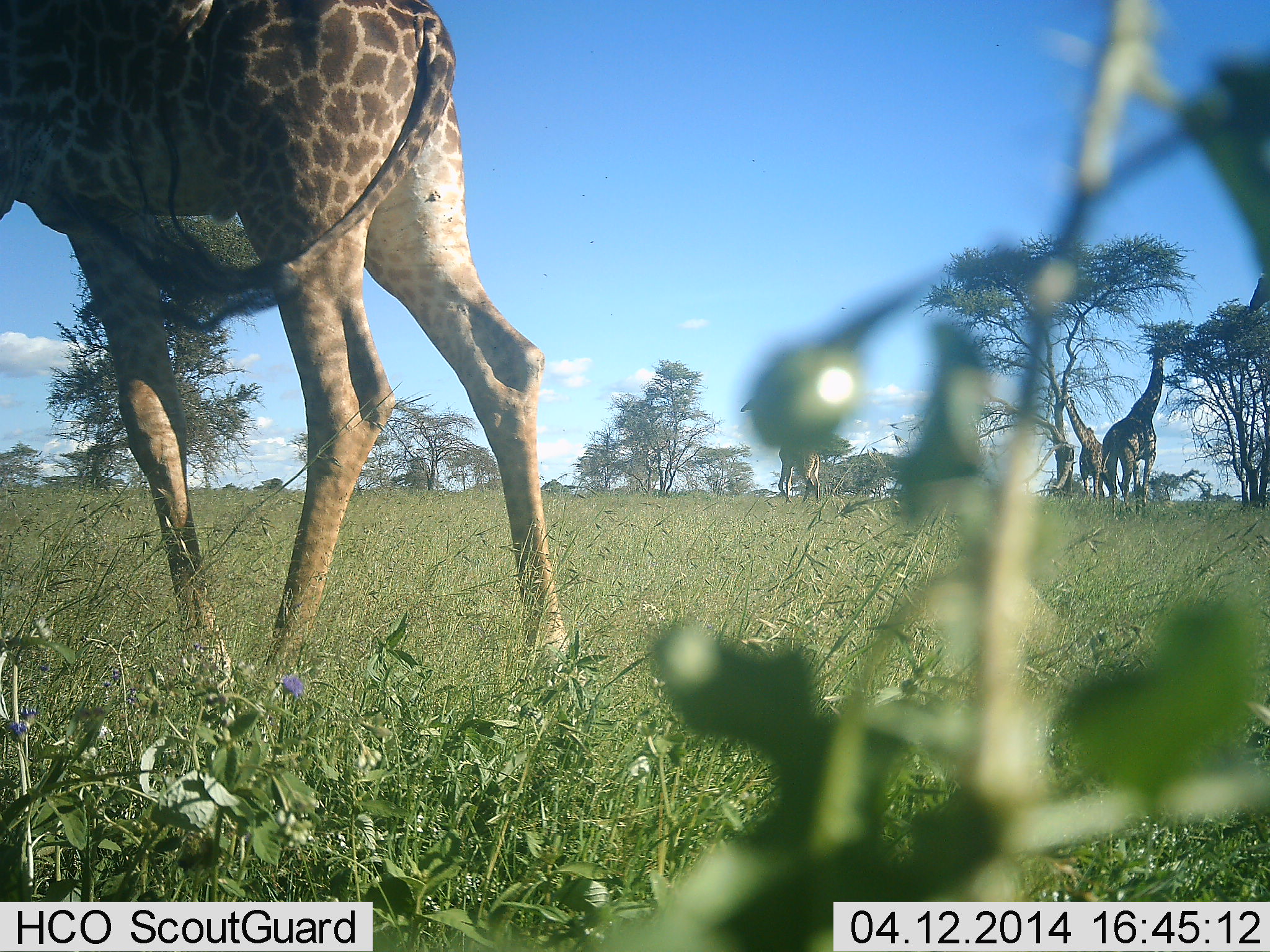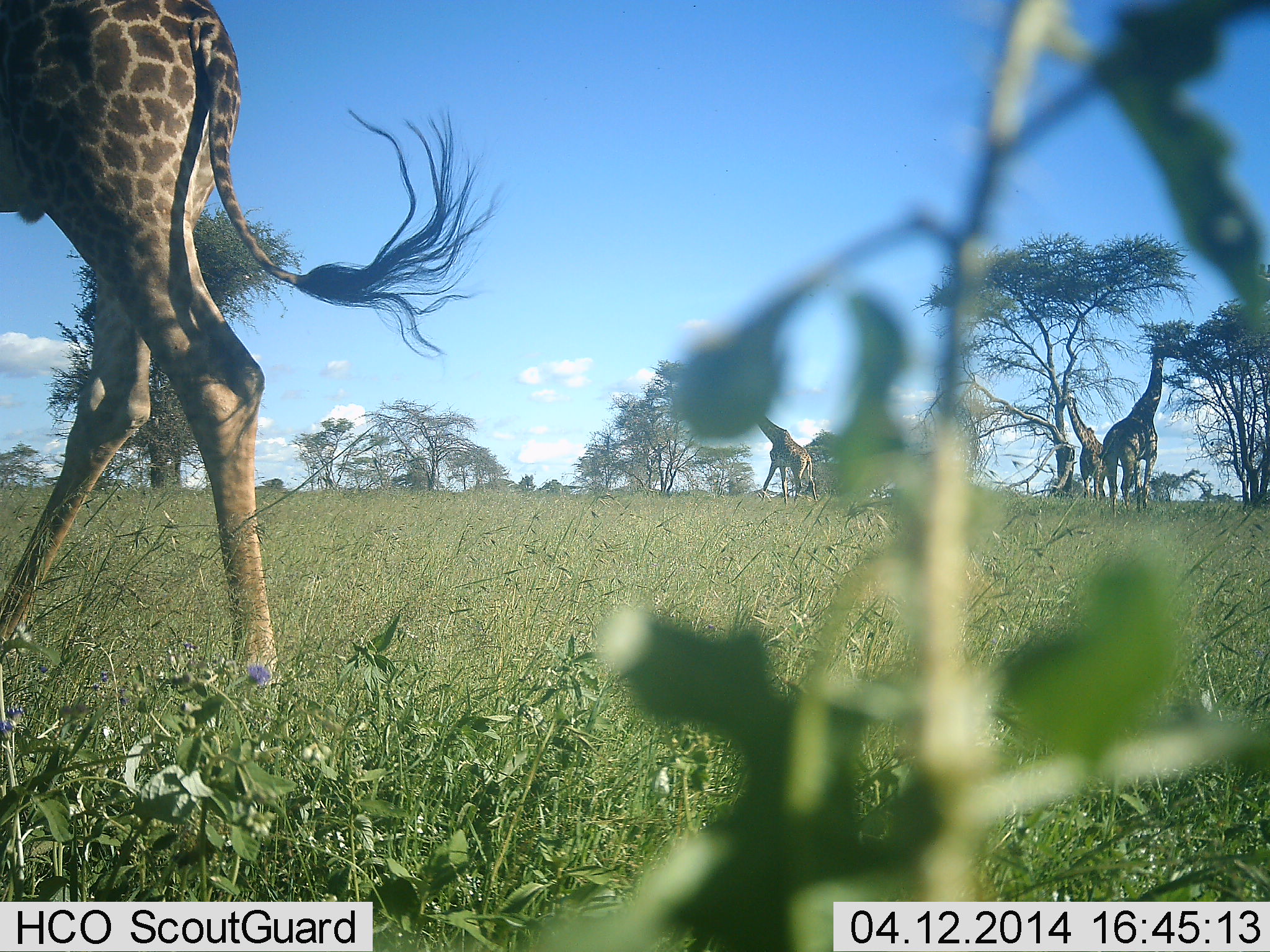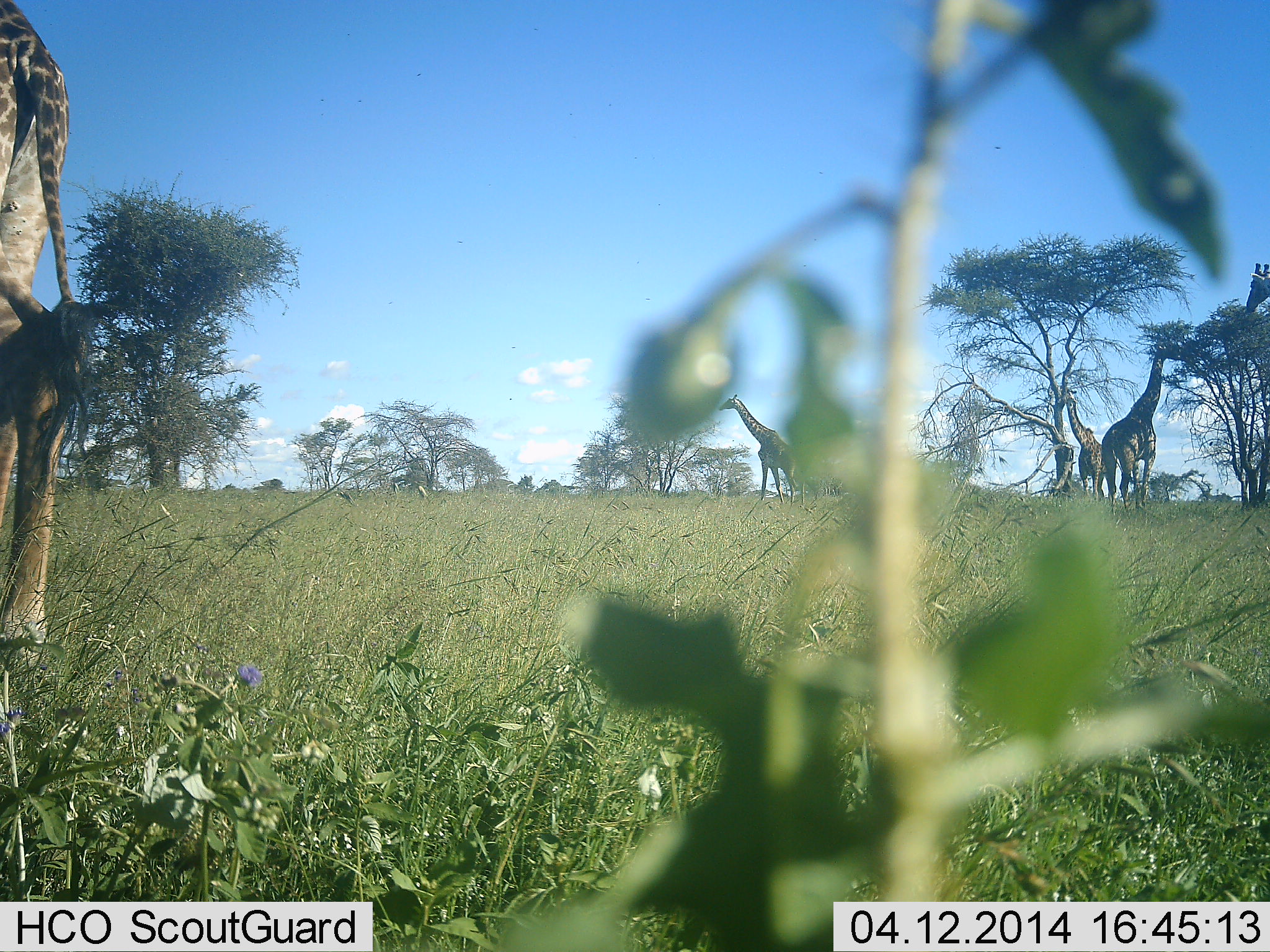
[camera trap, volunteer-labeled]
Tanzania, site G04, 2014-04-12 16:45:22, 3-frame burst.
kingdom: Animalia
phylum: Chordata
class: Mammalia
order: Artiodactyla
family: Giraffidae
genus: Giraffa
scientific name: Giraffa camelopardalis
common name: giraffe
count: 4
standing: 45%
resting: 0%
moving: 64%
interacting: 0%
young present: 0%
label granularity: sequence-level